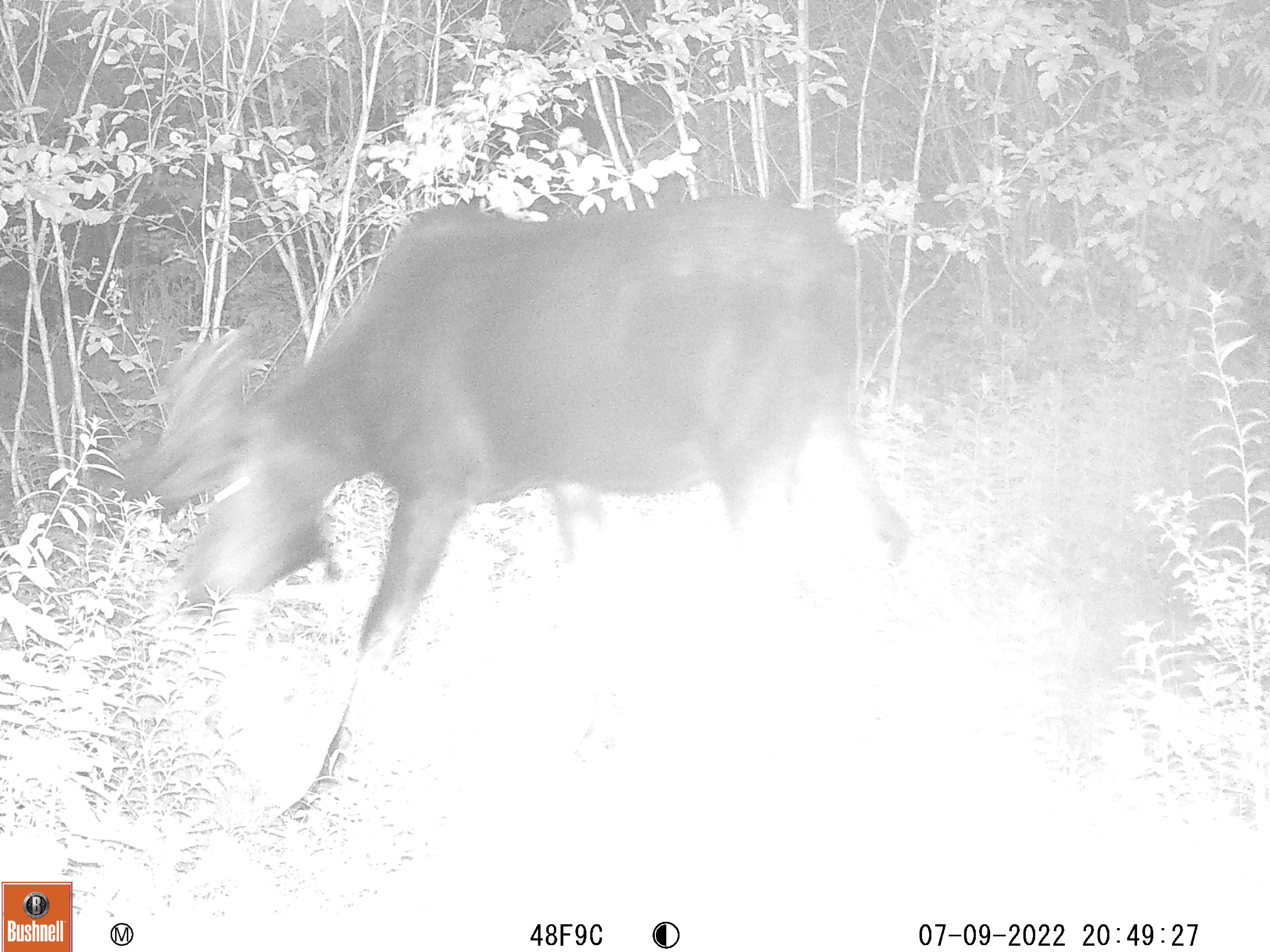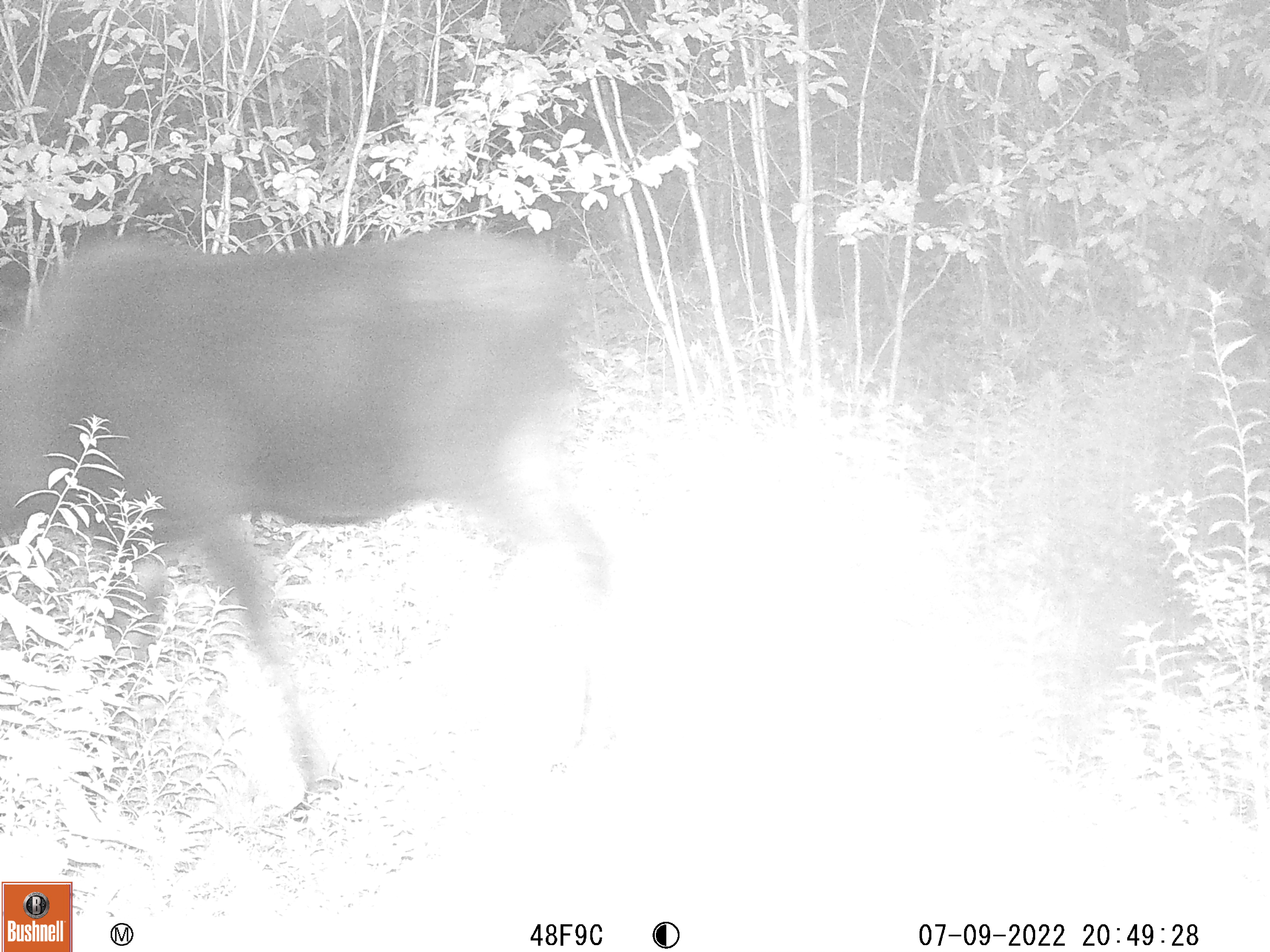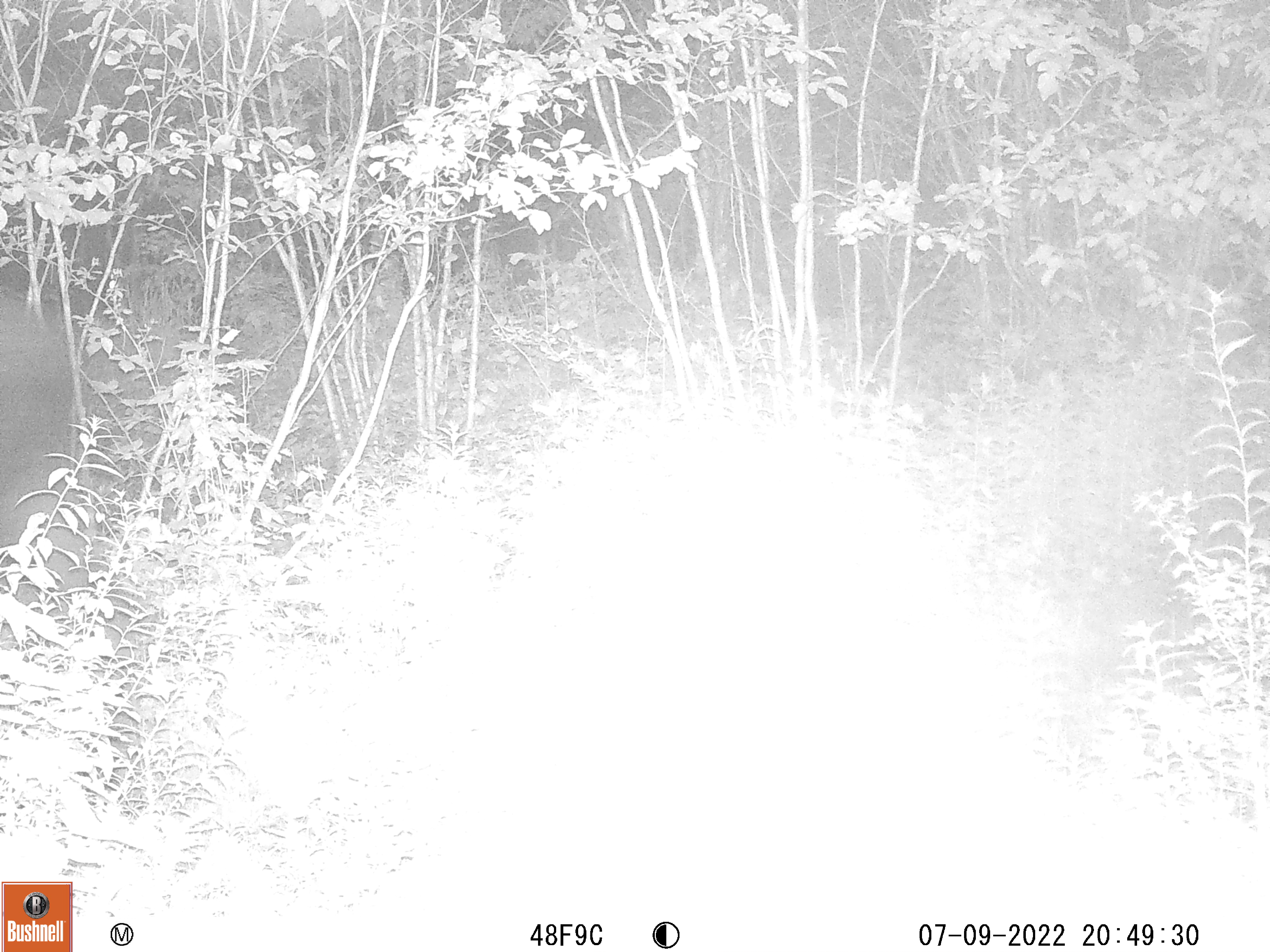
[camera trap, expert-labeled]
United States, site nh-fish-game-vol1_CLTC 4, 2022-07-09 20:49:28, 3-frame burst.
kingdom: Animalia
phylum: Chordata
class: Mammalia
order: Artiodactyla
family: Cervidae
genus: Alces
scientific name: Alces alces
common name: moose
Moose (Alces alces).